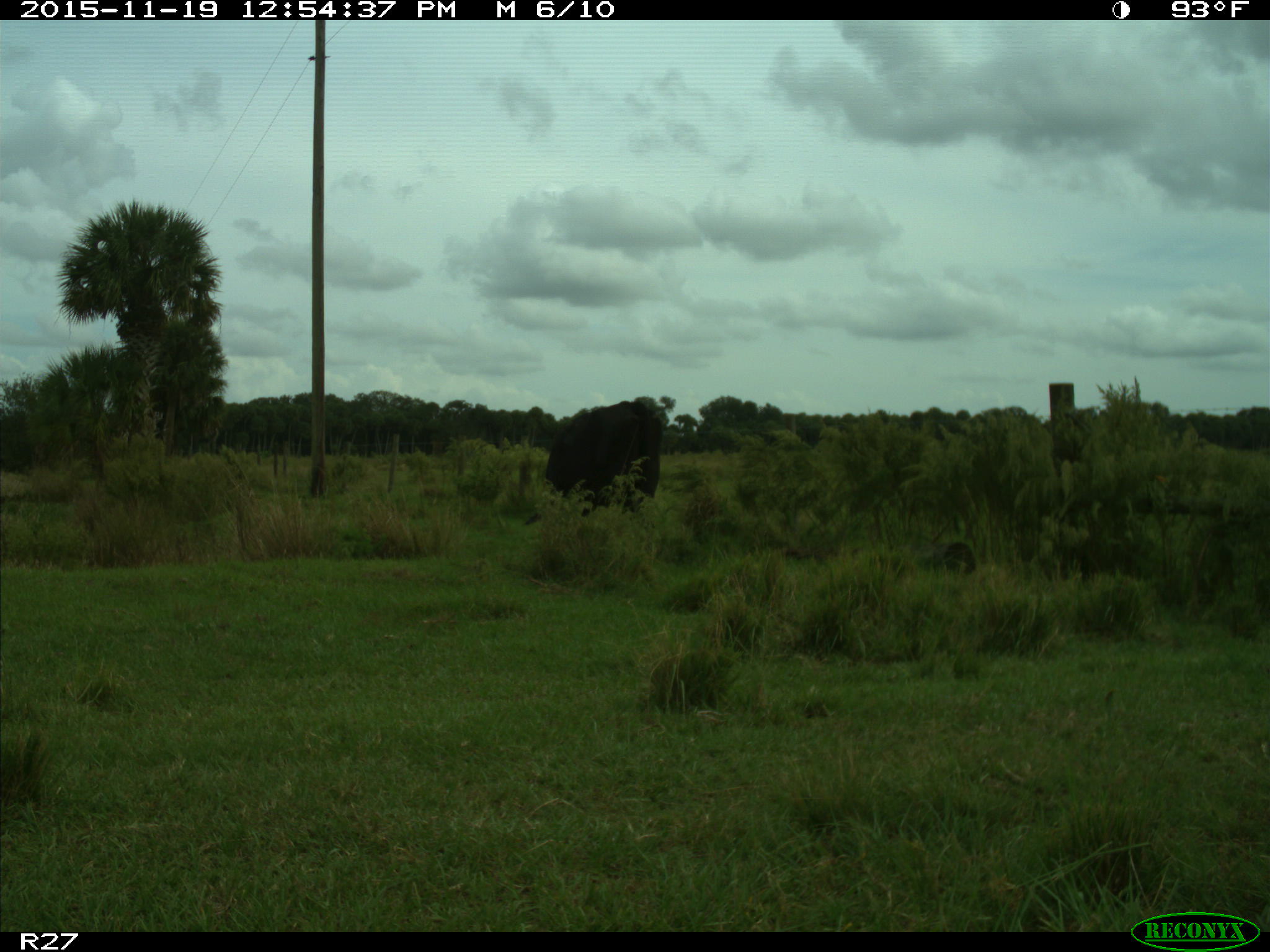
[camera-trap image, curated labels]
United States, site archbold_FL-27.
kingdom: Animalia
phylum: Chordata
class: Mammalia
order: Artiodactyla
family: Bovidae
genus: Bos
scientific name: Bos taurus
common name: domestic cow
Bos taurus (domestic cow).